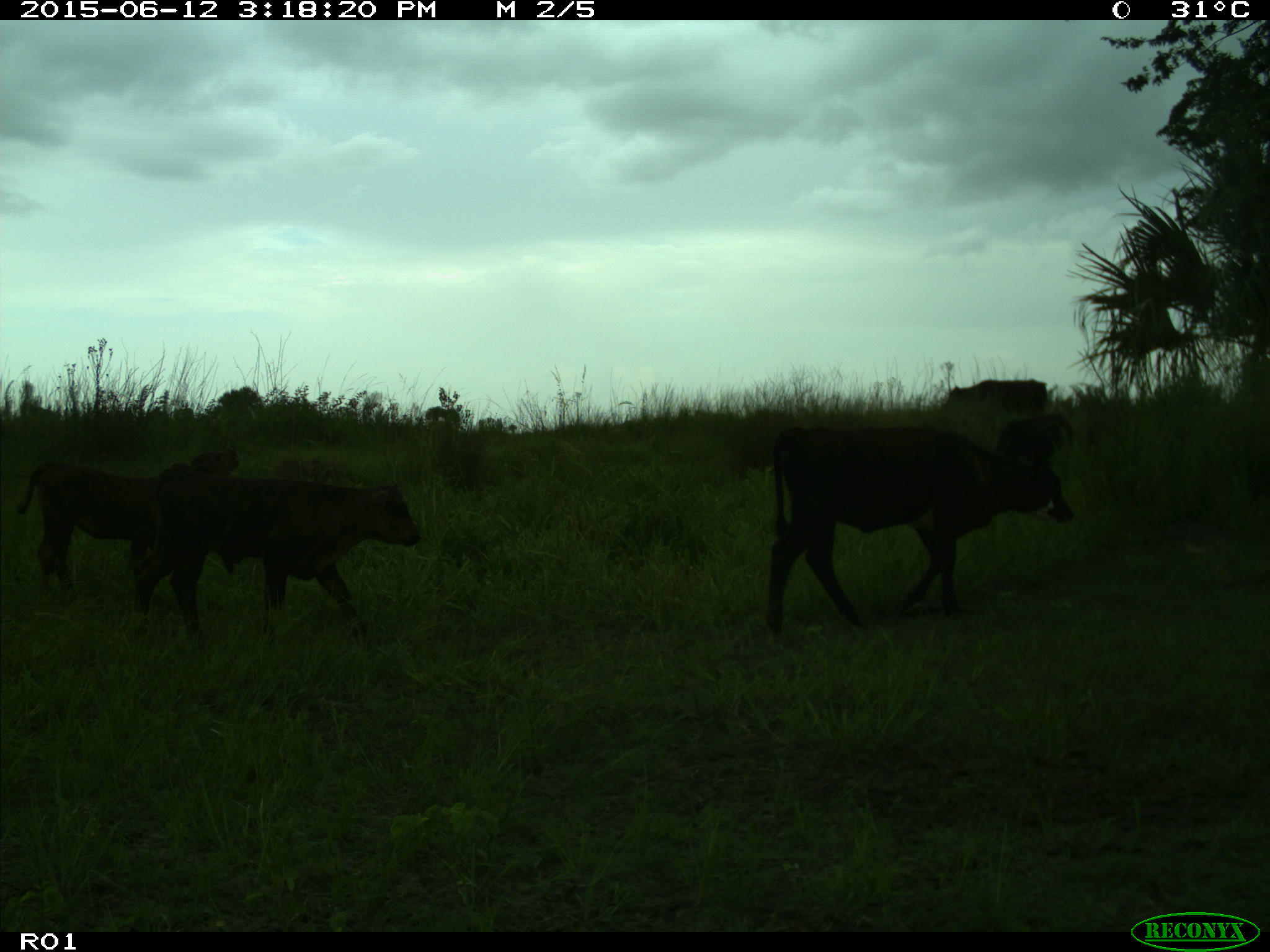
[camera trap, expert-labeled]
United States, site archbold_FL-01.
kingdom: Animalia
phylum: Chordata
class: Mammalia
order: Artiodactyla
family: Bovidae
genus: Bos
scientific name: Bos taurus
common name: domestic cow